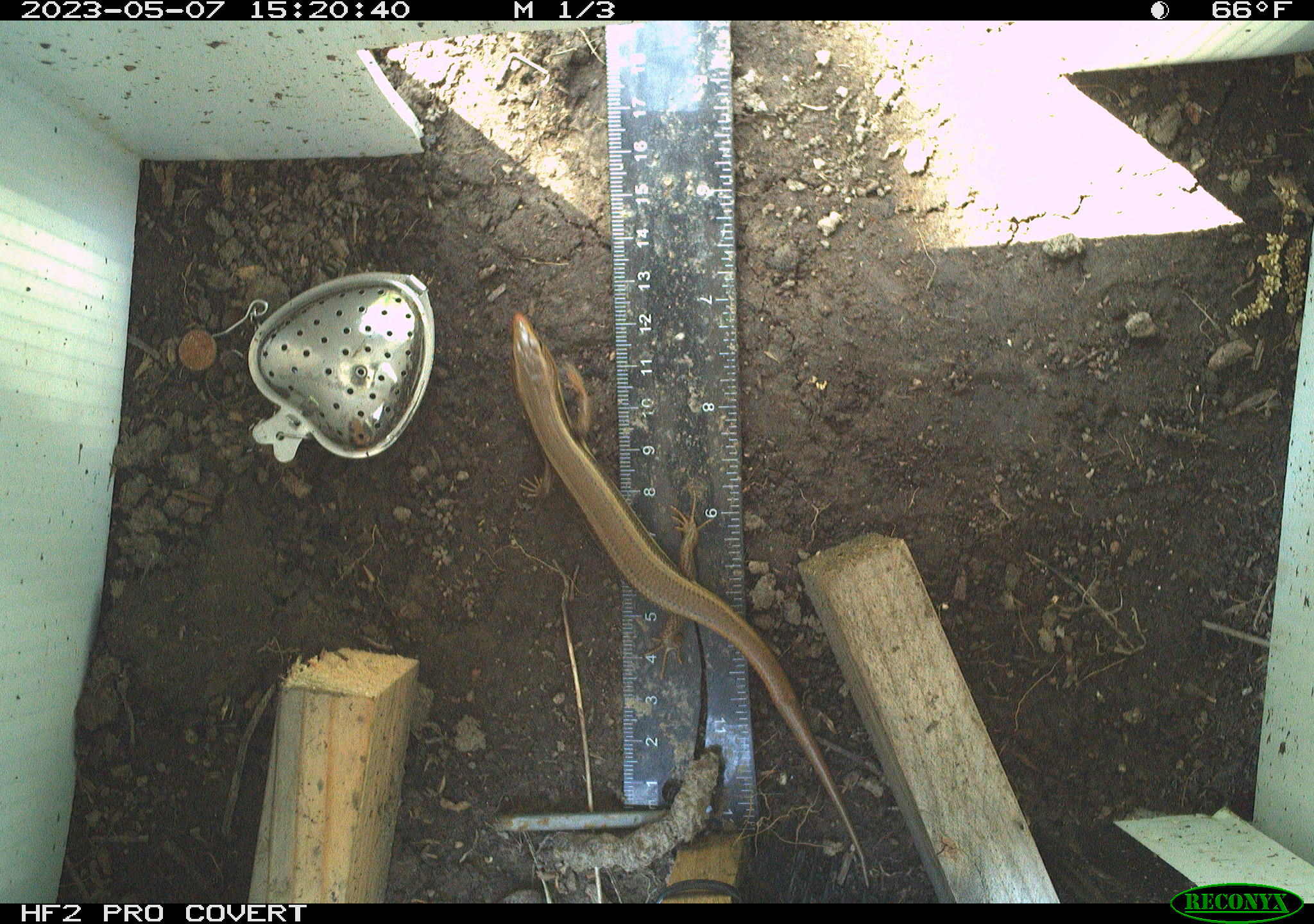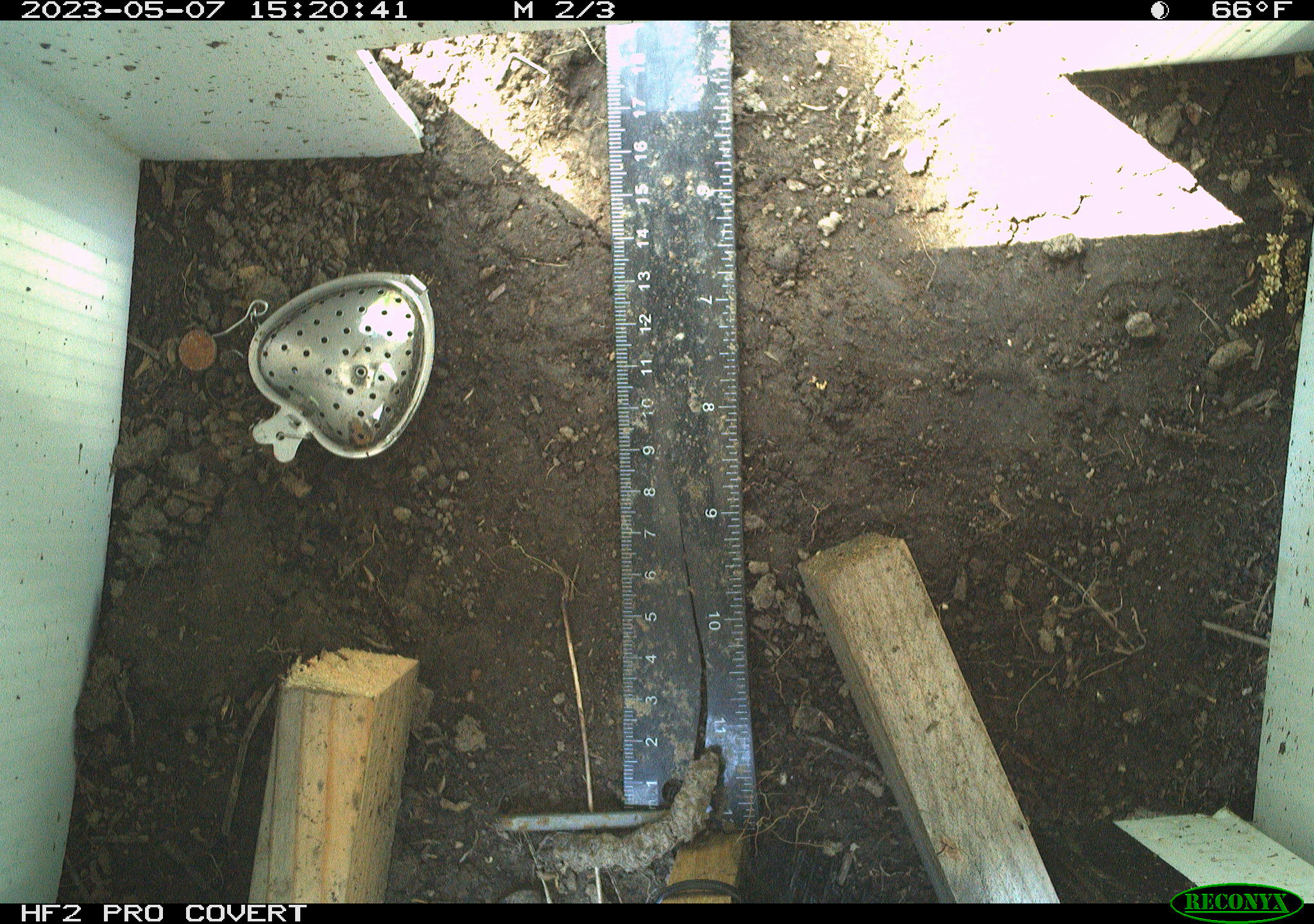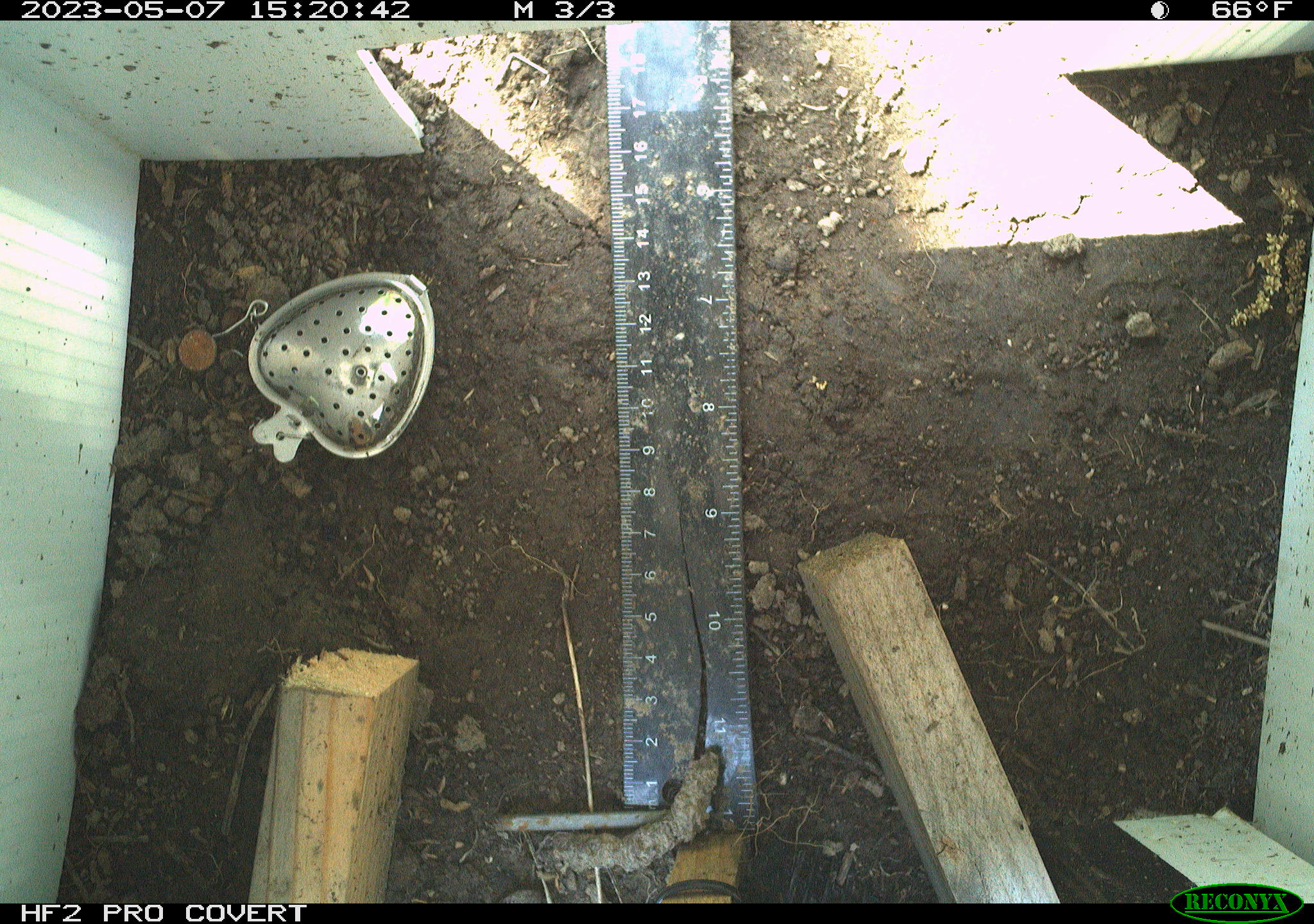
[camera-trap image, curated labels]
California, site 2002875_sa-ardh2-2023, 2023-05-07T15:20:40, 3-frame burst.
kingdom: Animalia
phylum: Chordata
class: Reptilia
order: Squamata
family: Scincidae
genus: Plestiodon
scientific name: Plestiodon skiltonianus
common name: western skink